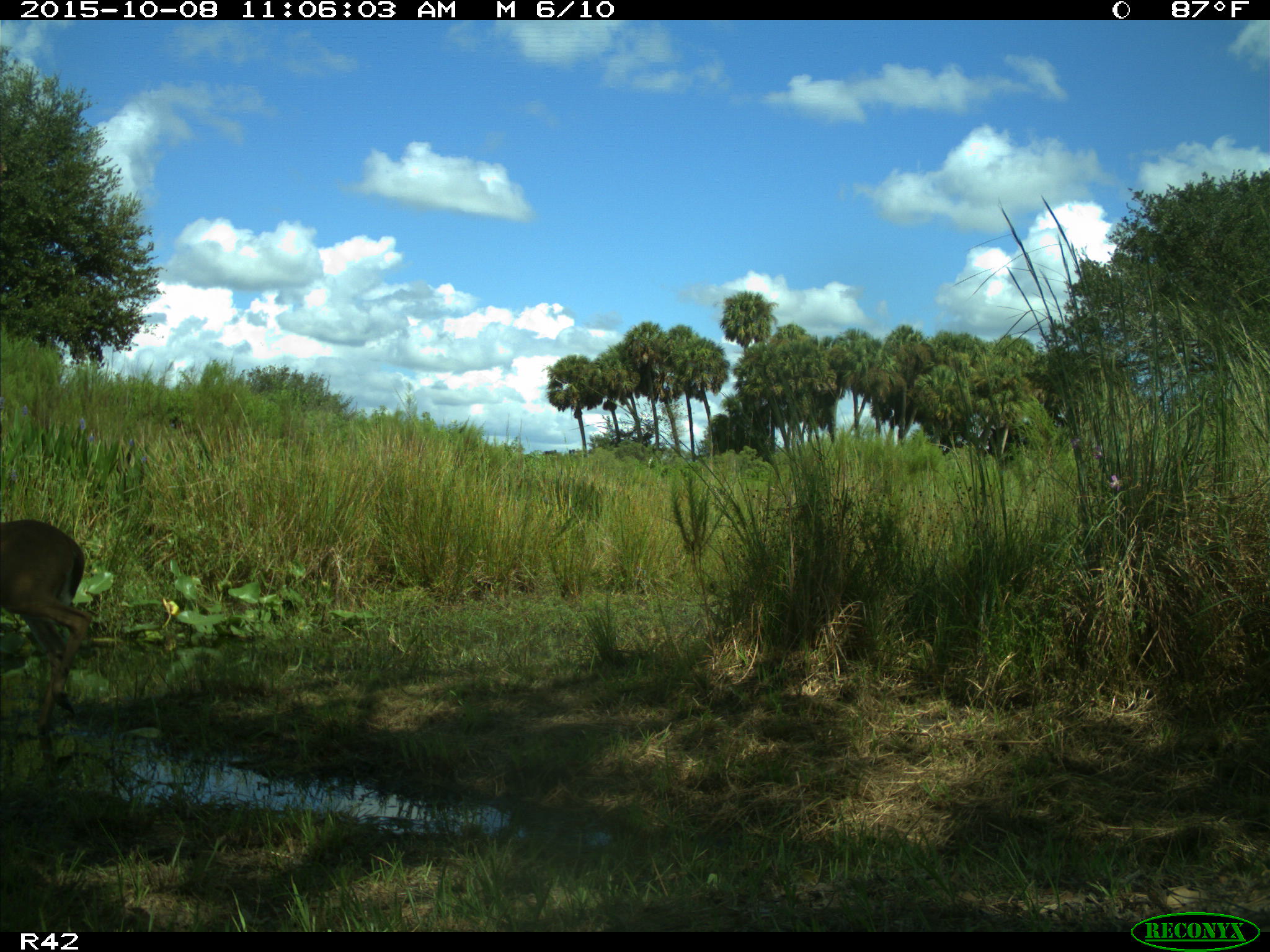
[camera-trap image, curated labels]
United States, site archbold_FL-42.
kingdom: Animalia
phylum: Chordata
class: Mammalia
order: Artiodactyla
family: Cervidae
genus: Odocoileus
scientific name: Odocoileus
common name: deer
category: unidentified deer